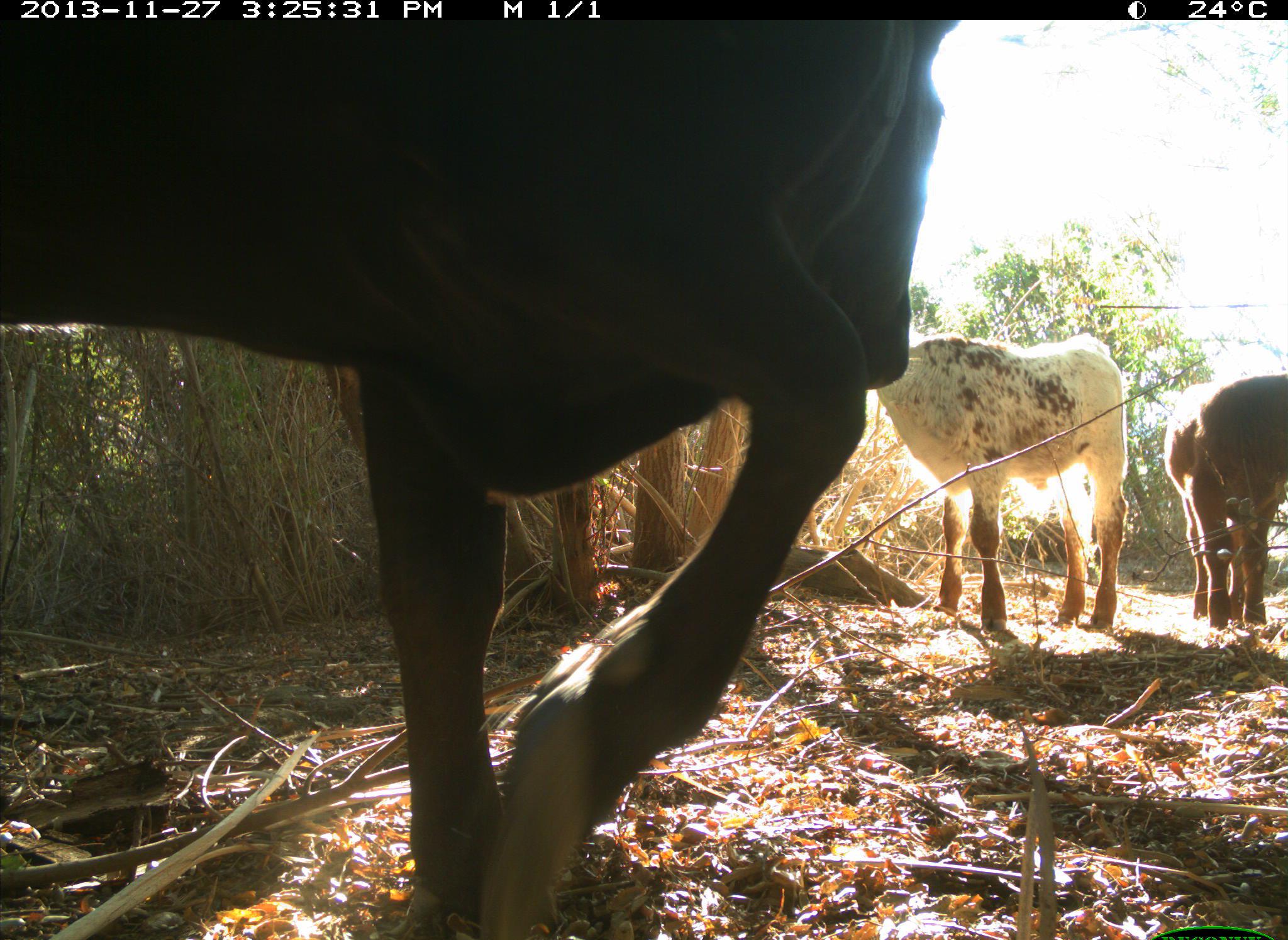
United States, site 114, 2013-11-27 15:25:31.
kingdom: Animalia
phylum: Chordata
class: Mammalia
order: Artiodactyla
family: Bovidae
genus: Bos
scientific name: Bos taurus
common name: cow